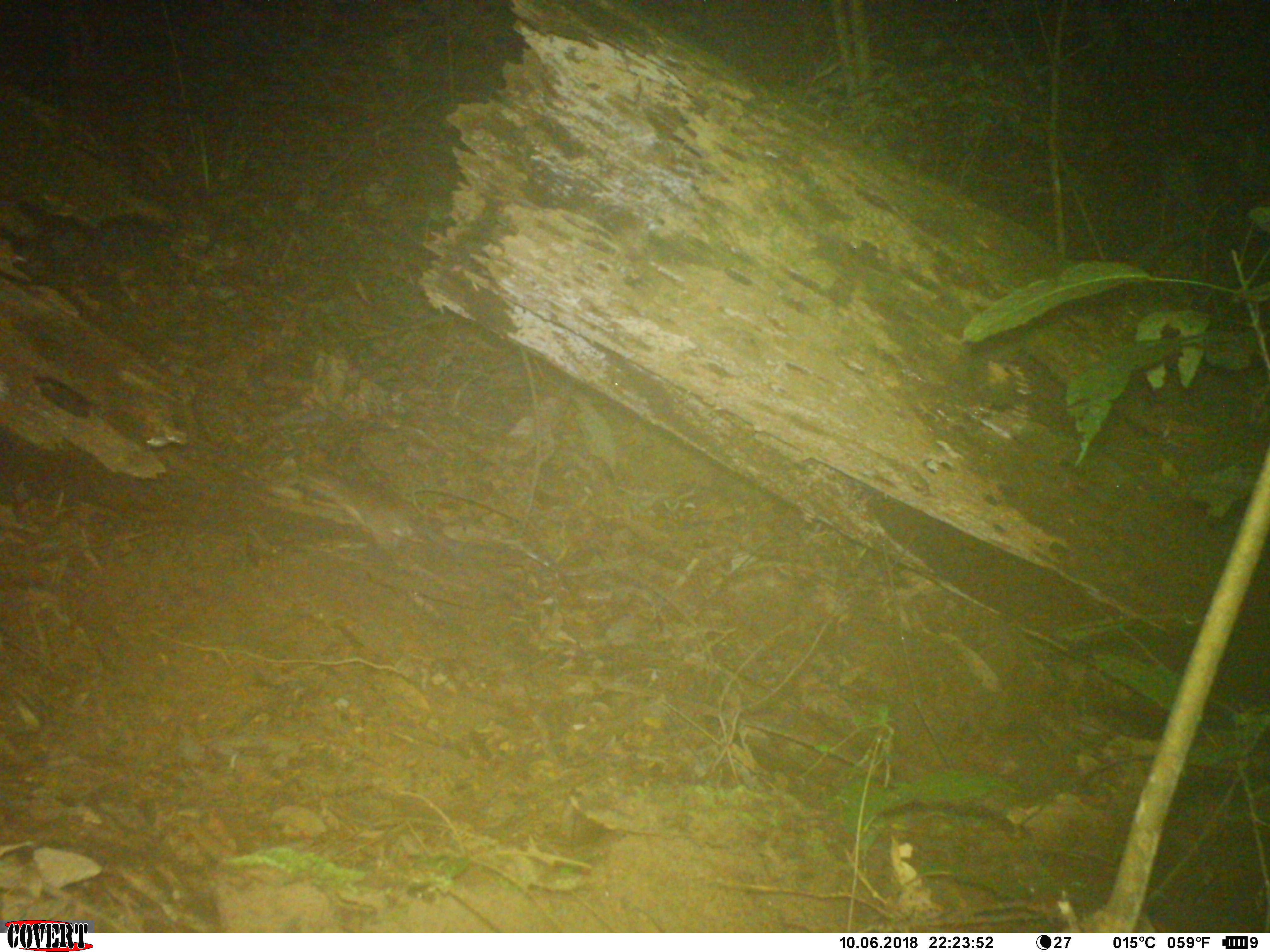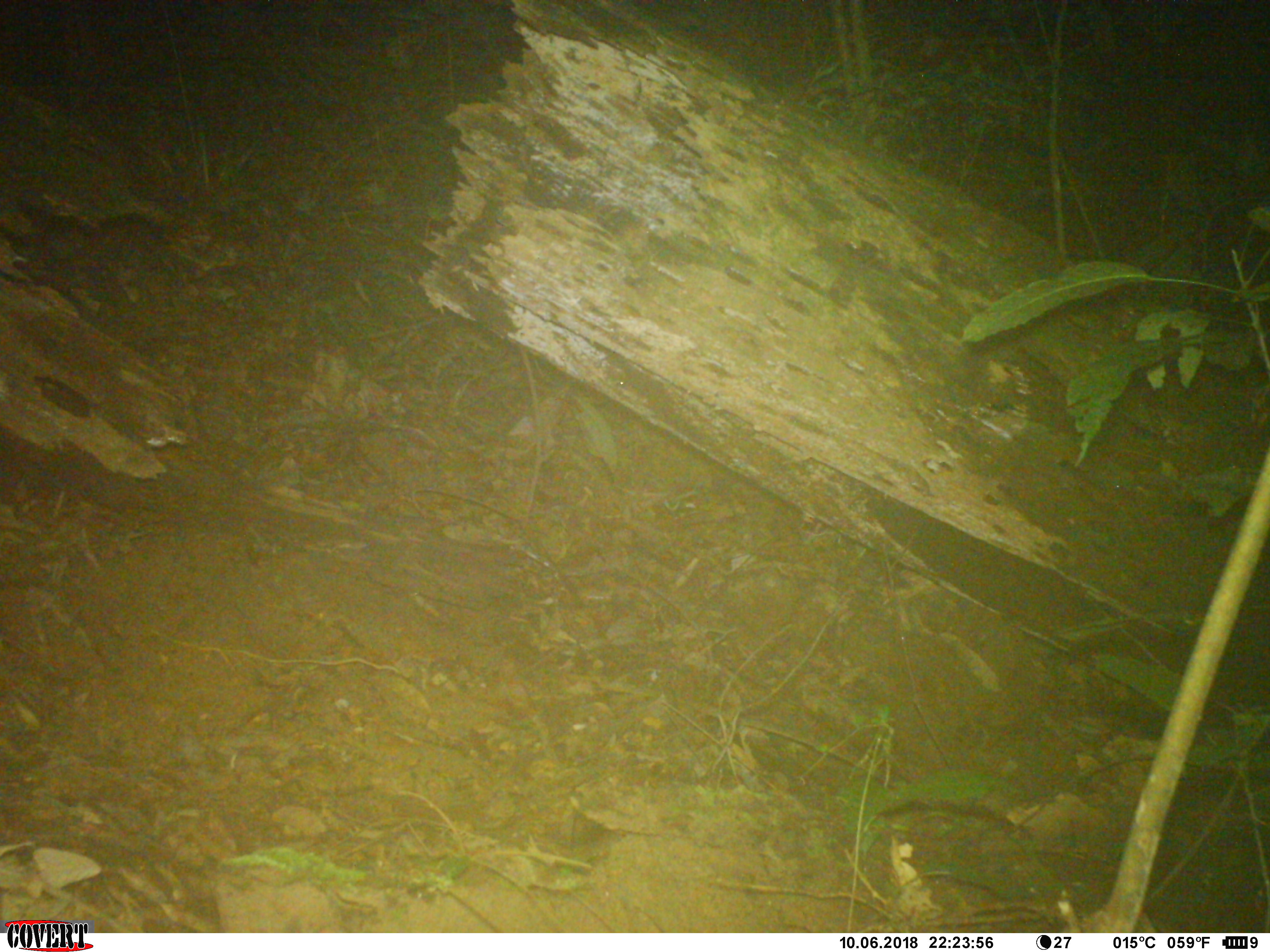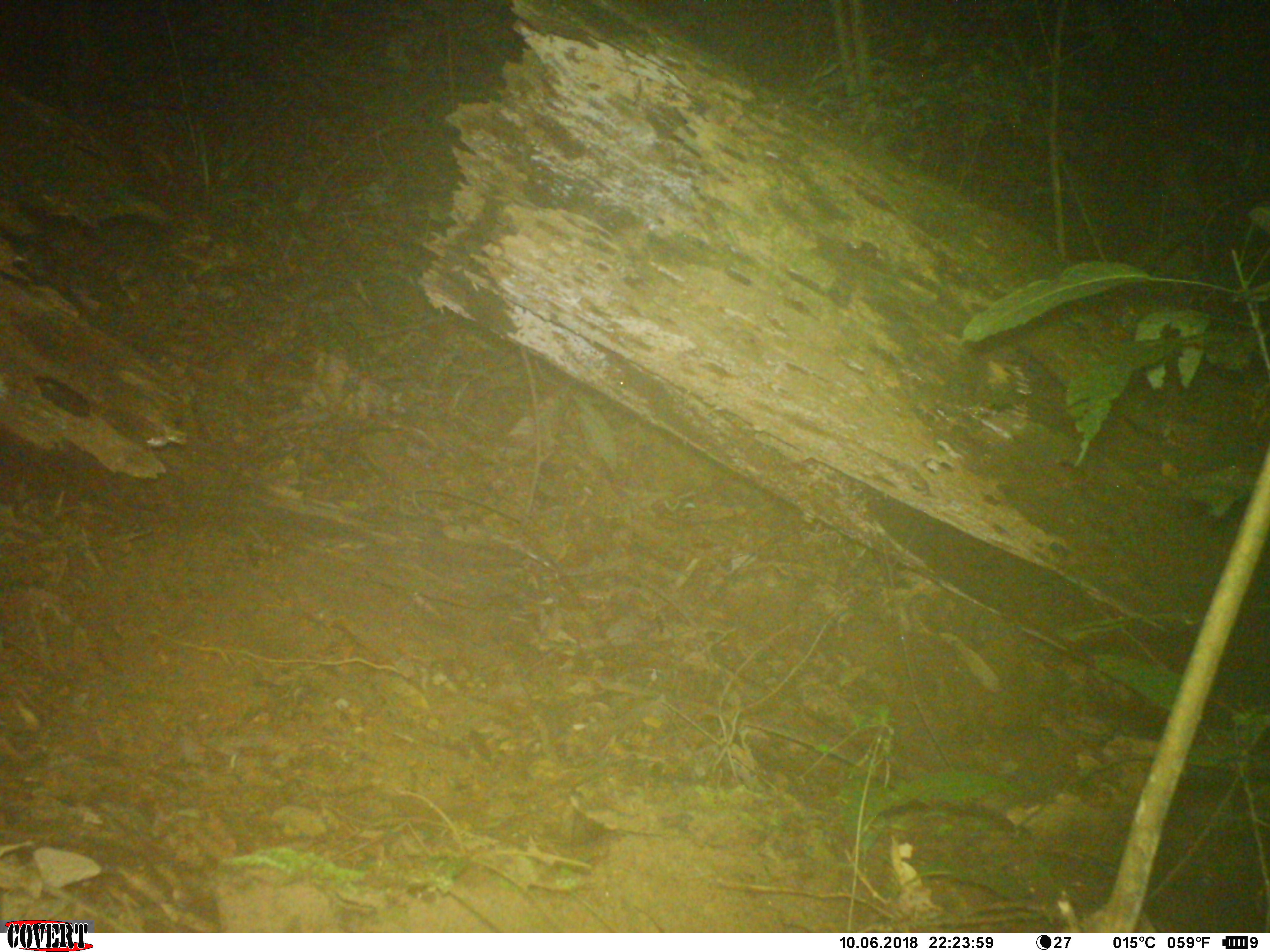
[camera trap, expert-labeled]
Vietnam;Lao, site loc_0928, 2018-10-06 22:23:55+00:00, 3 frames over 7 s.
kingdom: Animalia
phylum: Chordata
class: Mammalia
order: Rodentia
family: Muridae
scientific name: Muridae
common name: old-world mice and rats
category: unidentified murid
Unidentified murid (old-world mice and rats) (Muridae). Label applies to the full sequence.